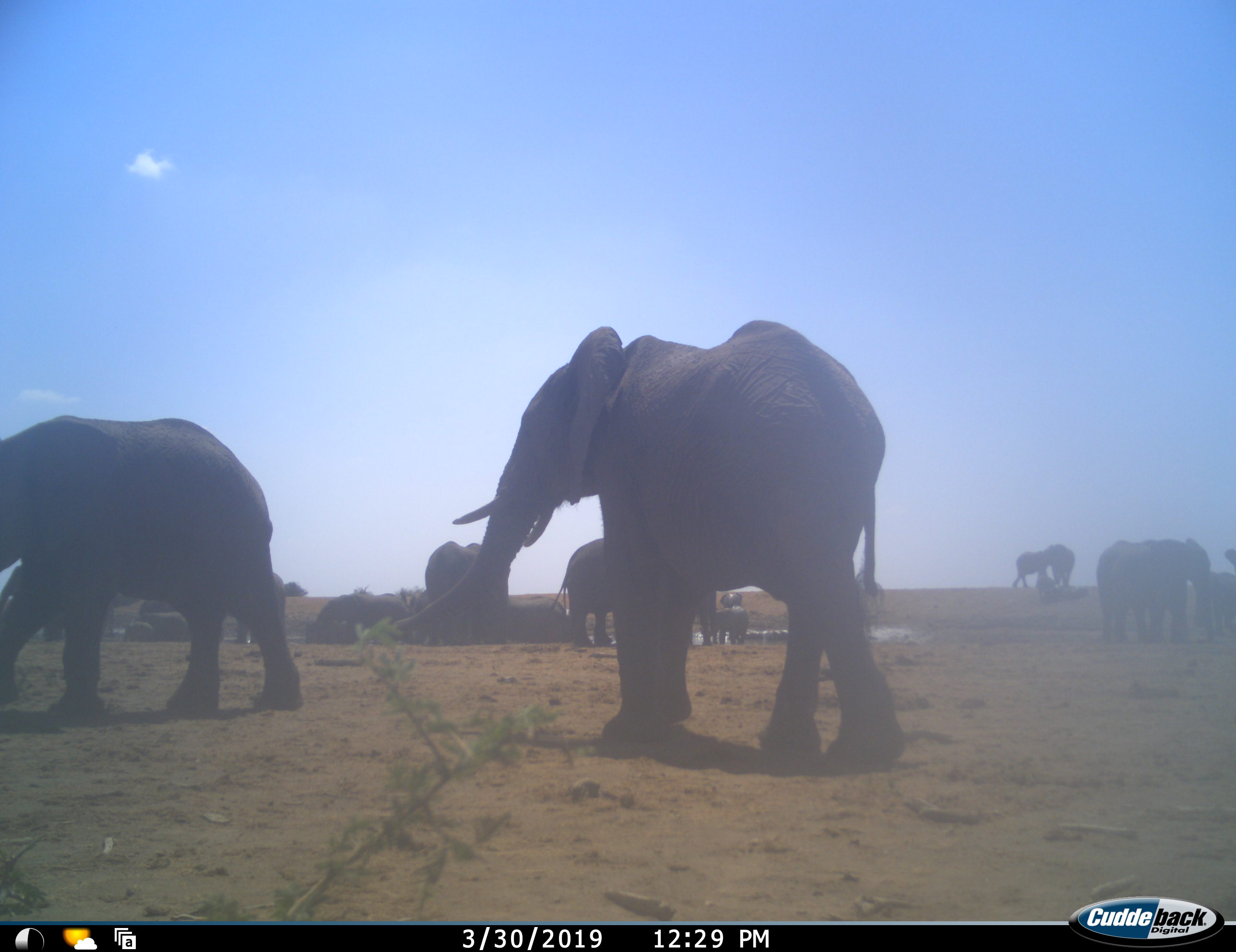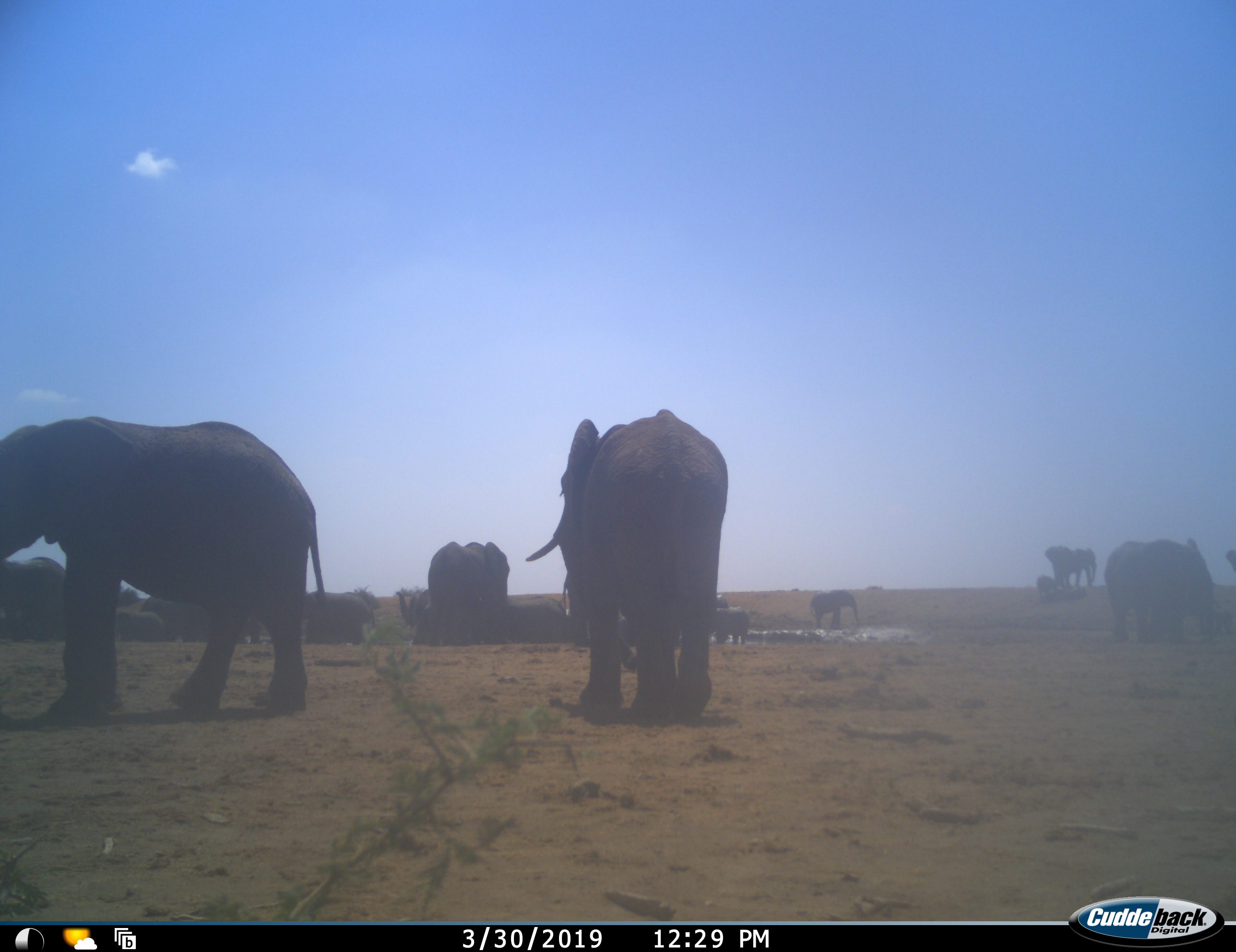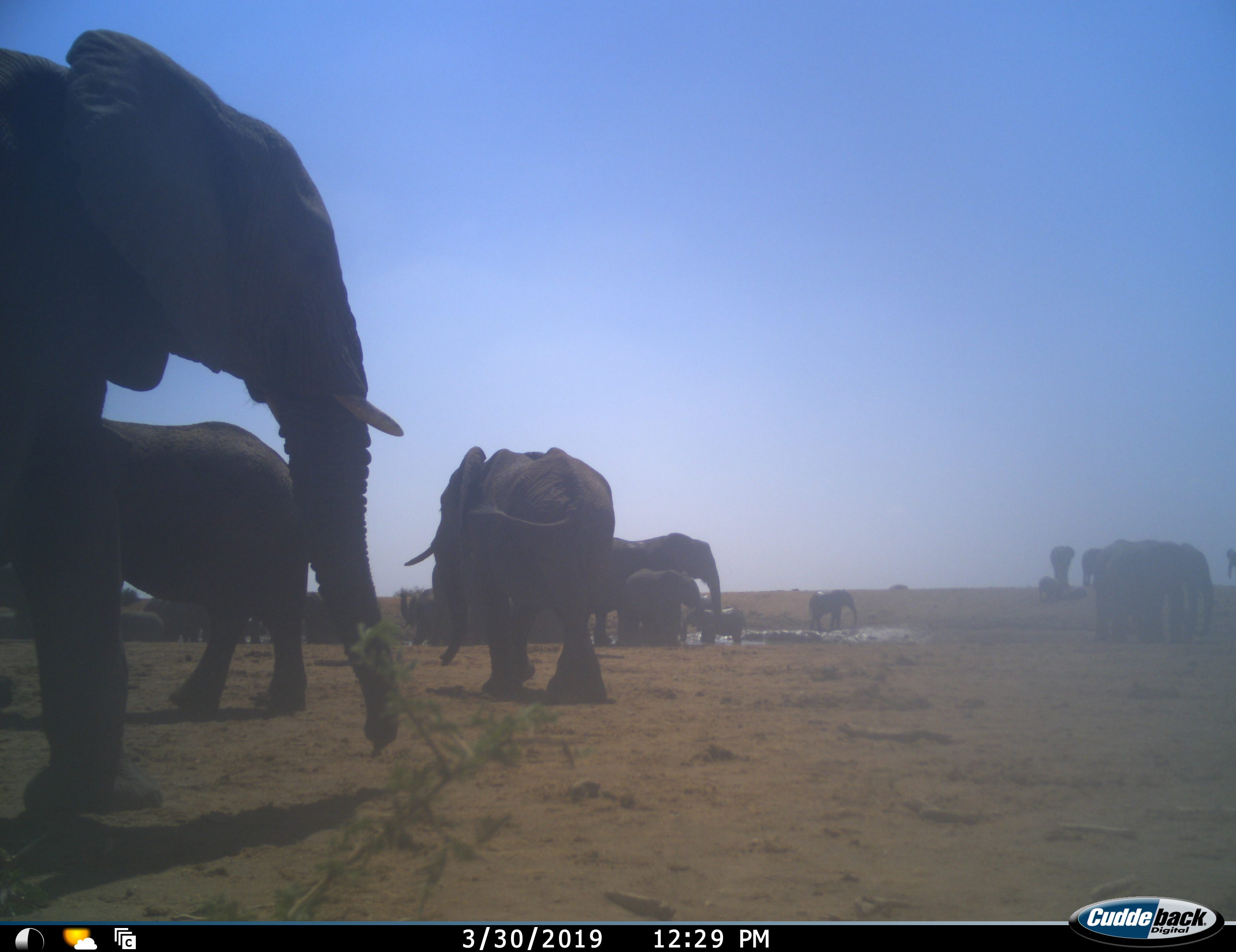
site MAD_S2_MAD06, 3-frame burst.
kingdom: Animalia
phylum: Chordata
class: Mammalia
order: Proboscidea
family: Elephantidae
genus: Loxodonta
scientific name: Loxodonta africana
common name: african bush elephant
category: elephant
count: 11-50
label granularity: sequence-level